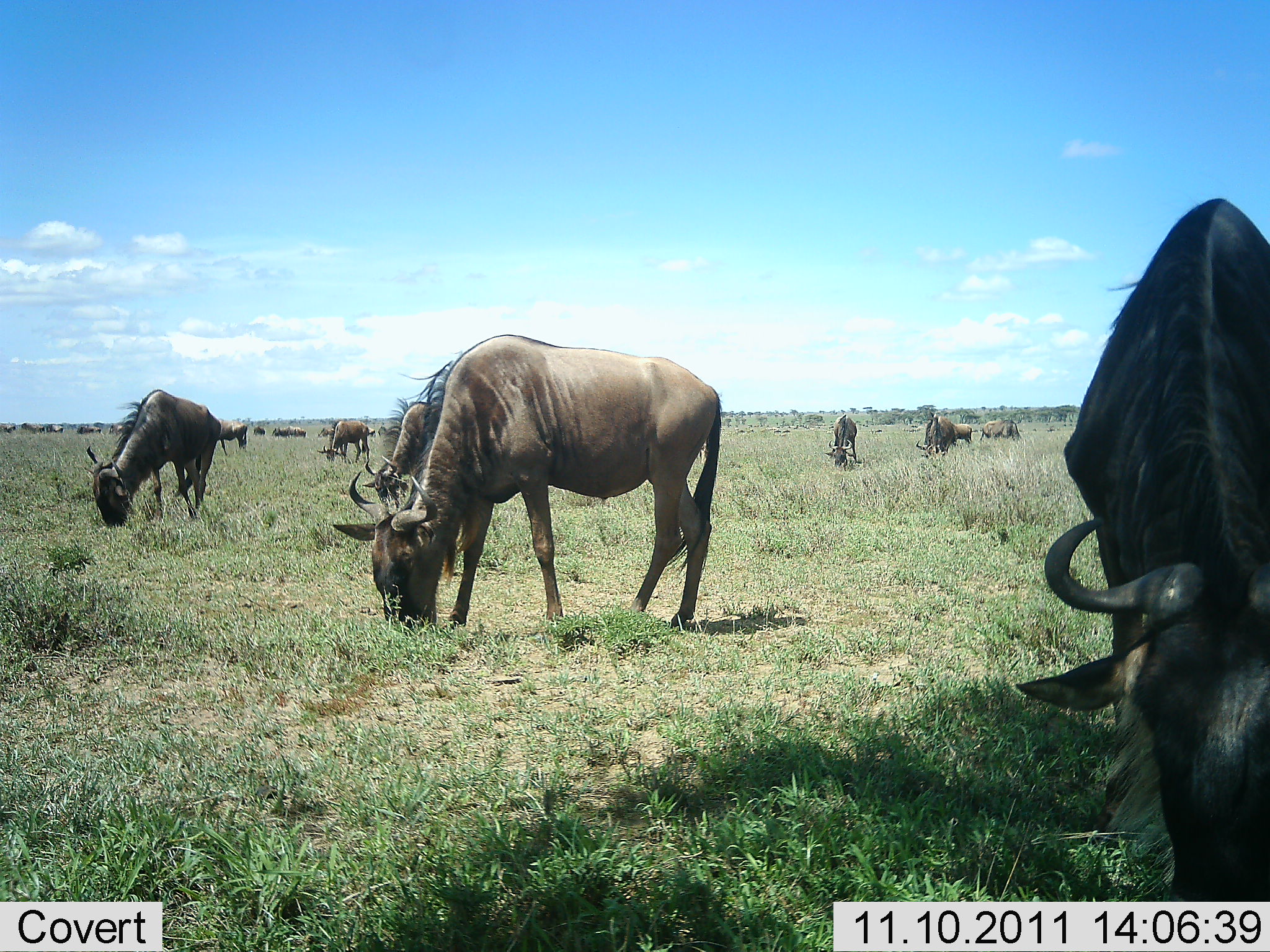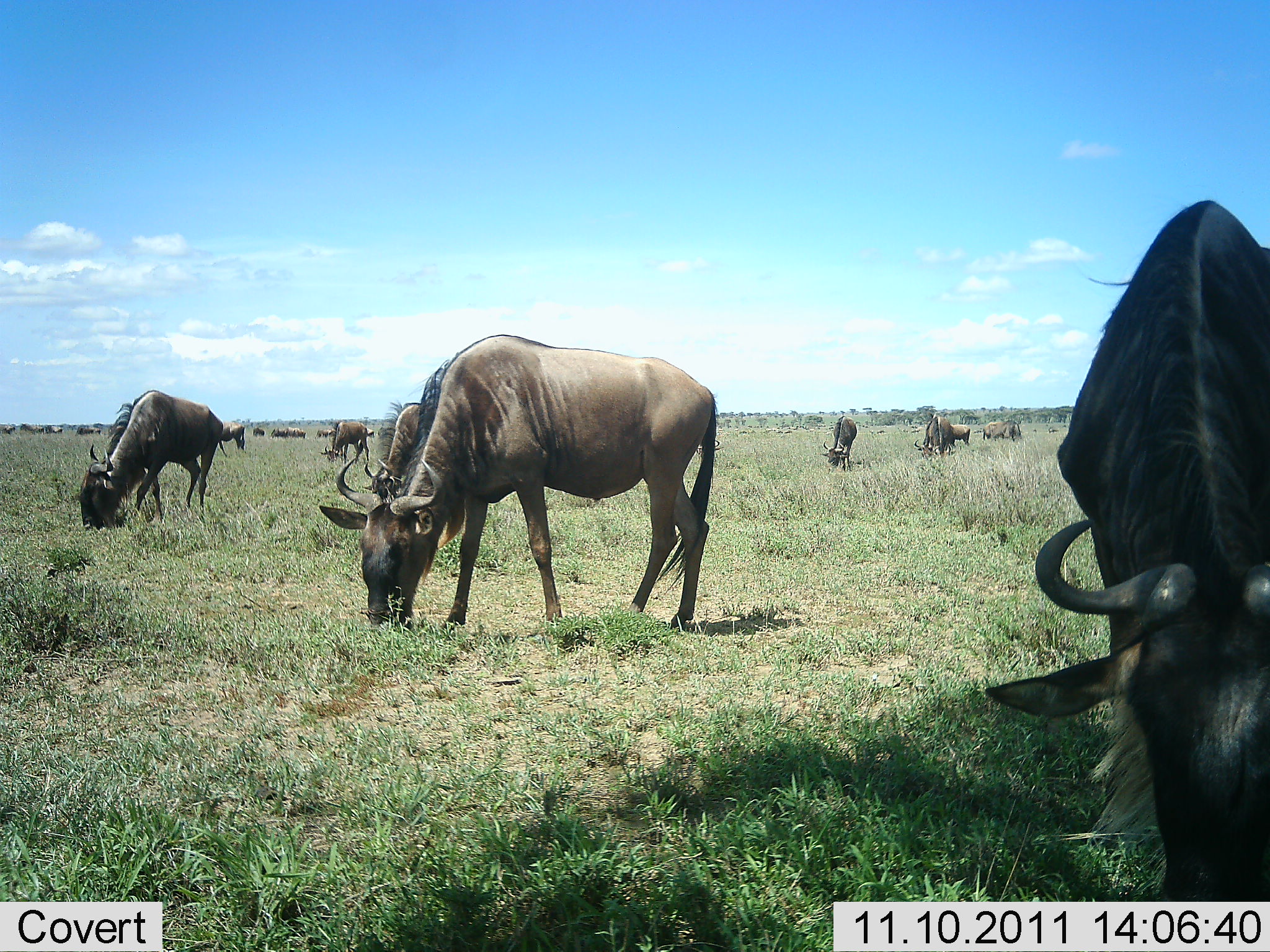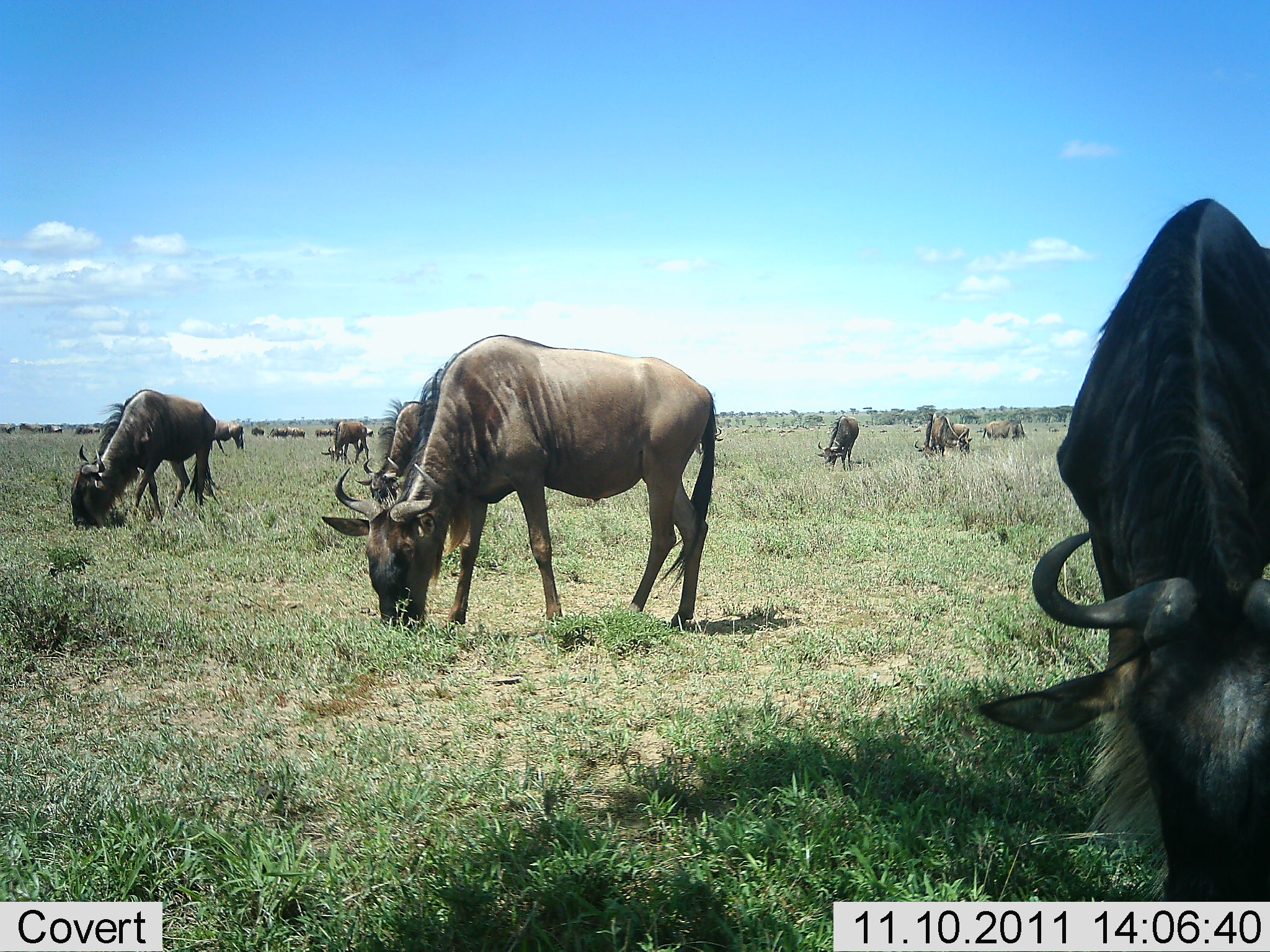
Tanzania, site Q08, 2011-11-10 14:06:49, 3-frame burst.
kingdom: Animalia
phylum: Chordata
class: Mammalia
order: Artiodactyla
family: Bovidae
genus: Connochaetes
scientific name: Connochaetes taurinus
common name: blue wildebeest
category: wildebeest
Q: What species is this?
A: Wildebeest (blue wildebeest) (Connochaetes taurinus).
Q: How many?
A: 11-50.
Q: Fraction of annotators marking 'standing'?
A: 31%.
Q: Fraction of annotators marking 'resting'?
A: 0%.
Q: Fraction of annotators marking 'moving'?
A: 0%.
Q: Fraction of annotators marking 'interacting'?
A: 0%.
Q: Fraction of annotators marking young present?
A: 0%.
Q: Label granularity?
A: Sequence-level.